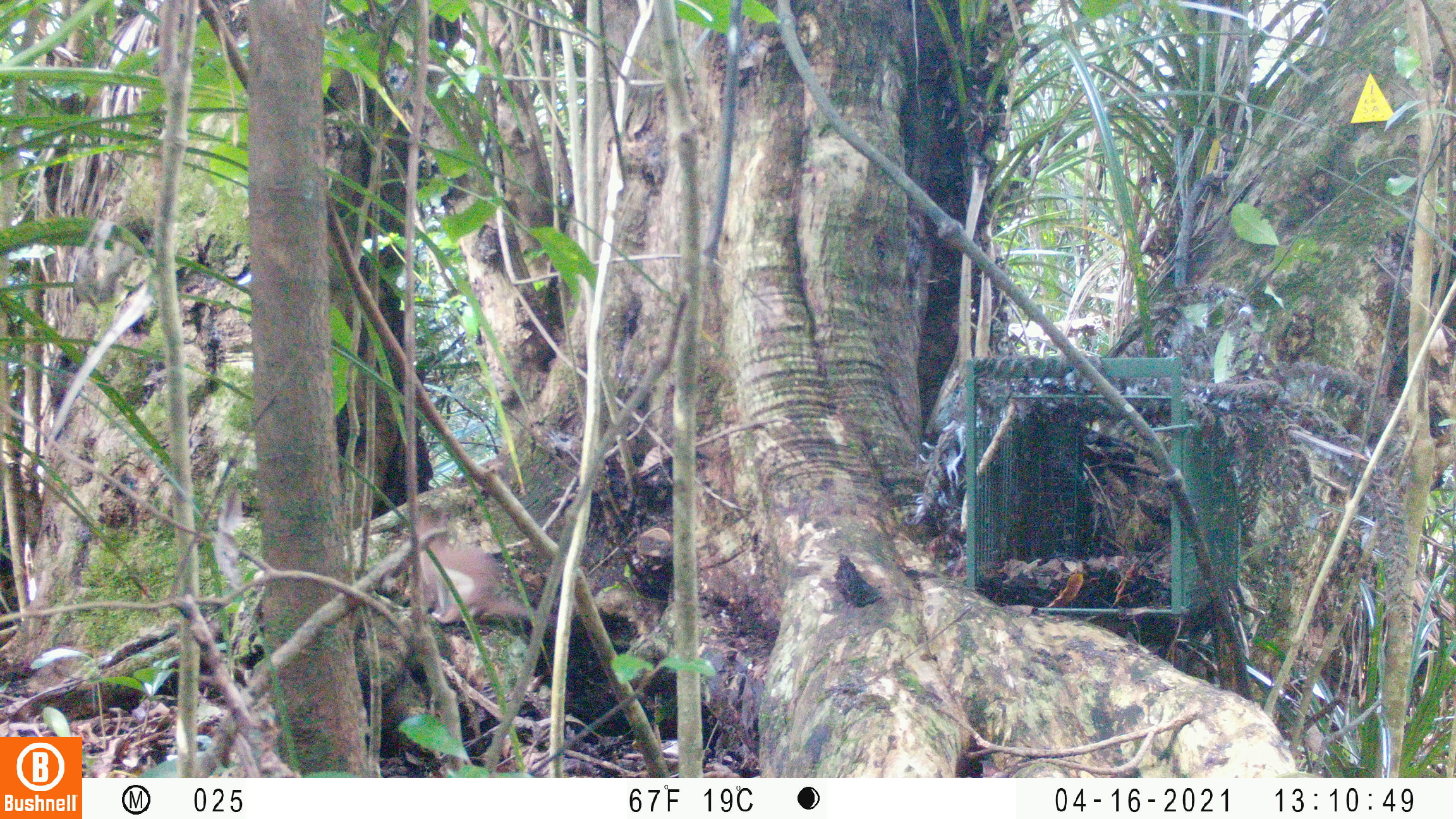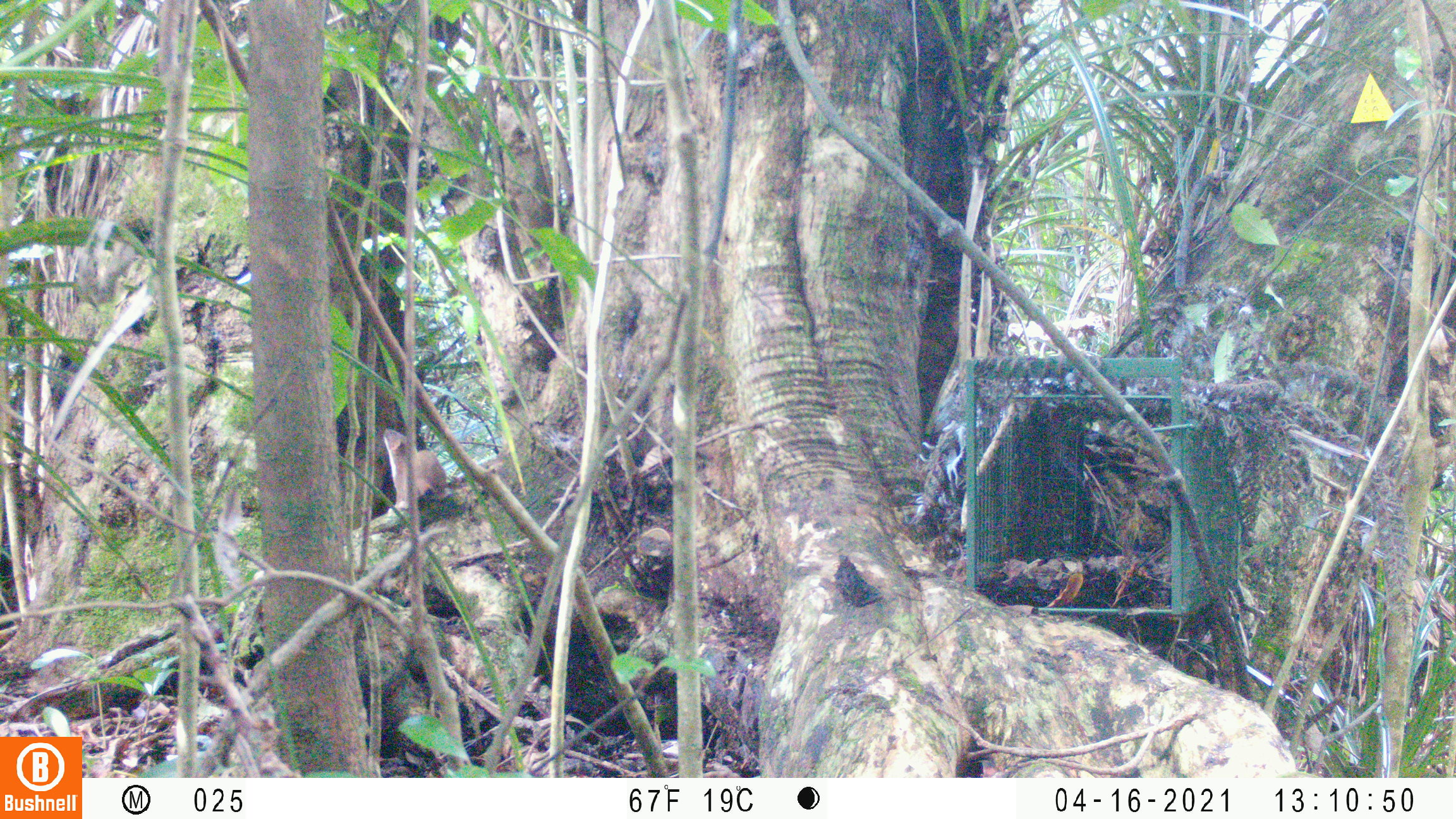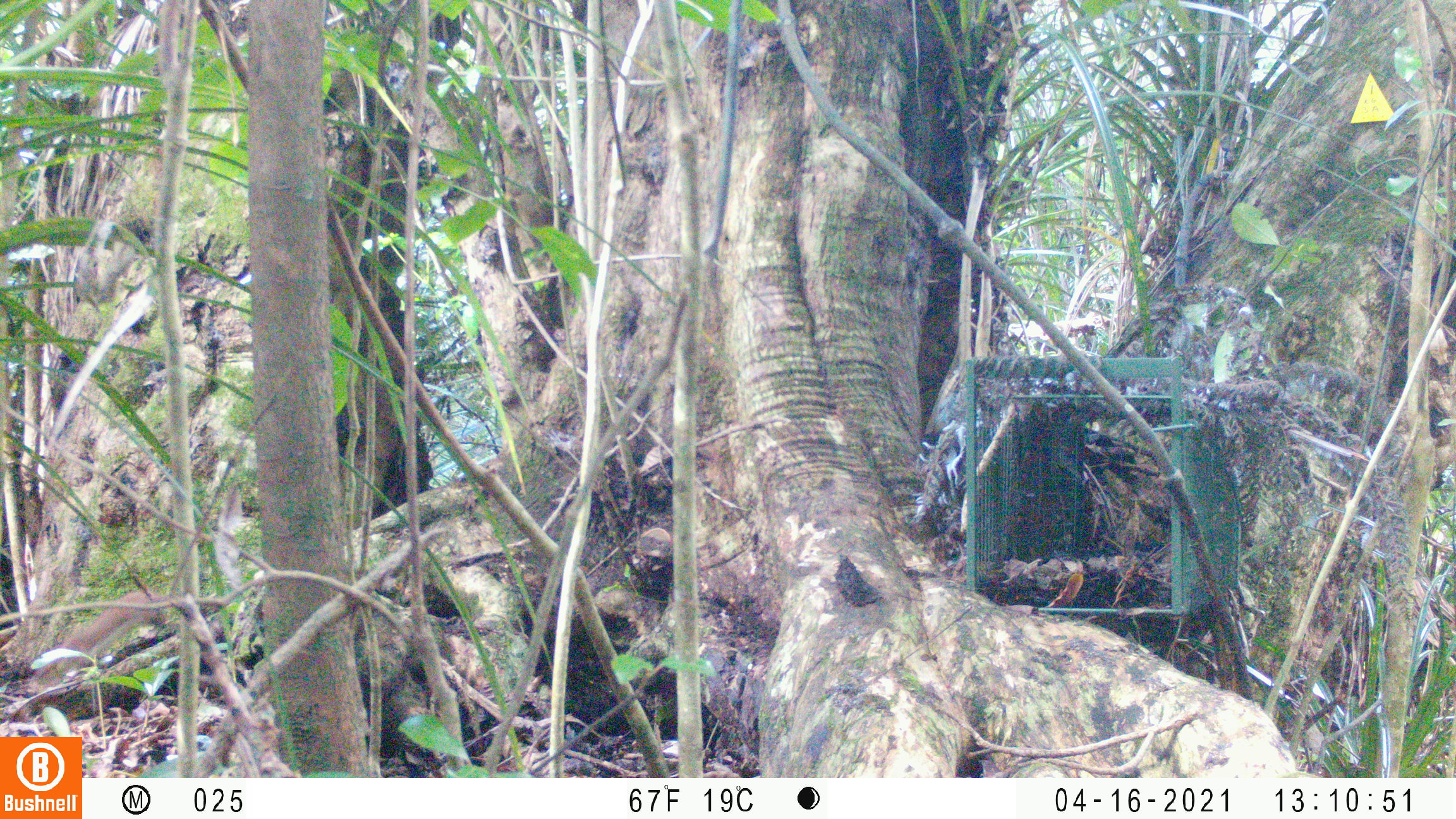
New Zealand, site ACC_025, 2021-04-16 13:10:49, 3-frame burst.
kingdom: Animalia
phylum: Chordata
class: Mammalia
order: Carnivora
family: Mustelidae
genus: Mustela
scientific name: Mustela erminea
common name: stoat